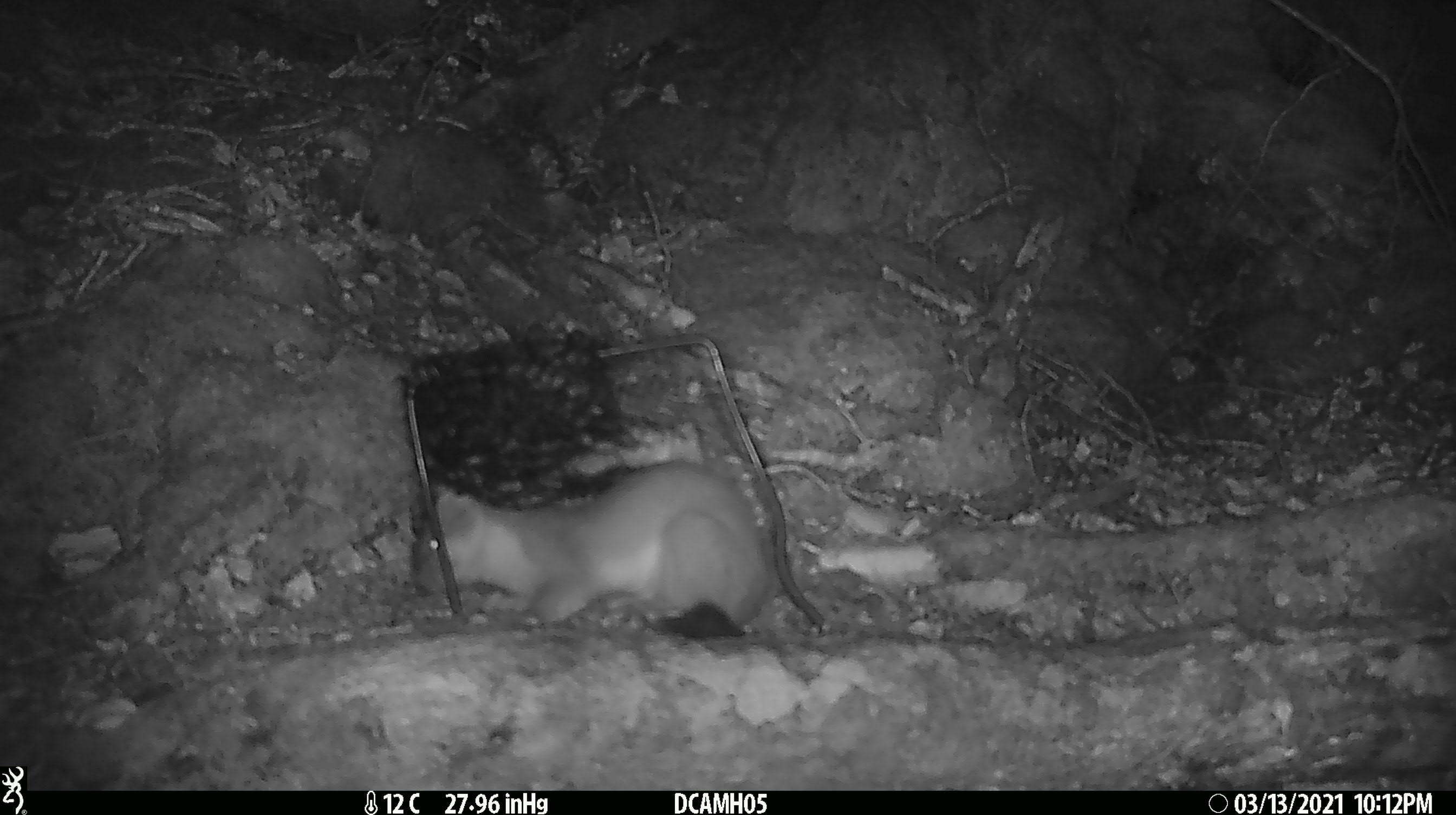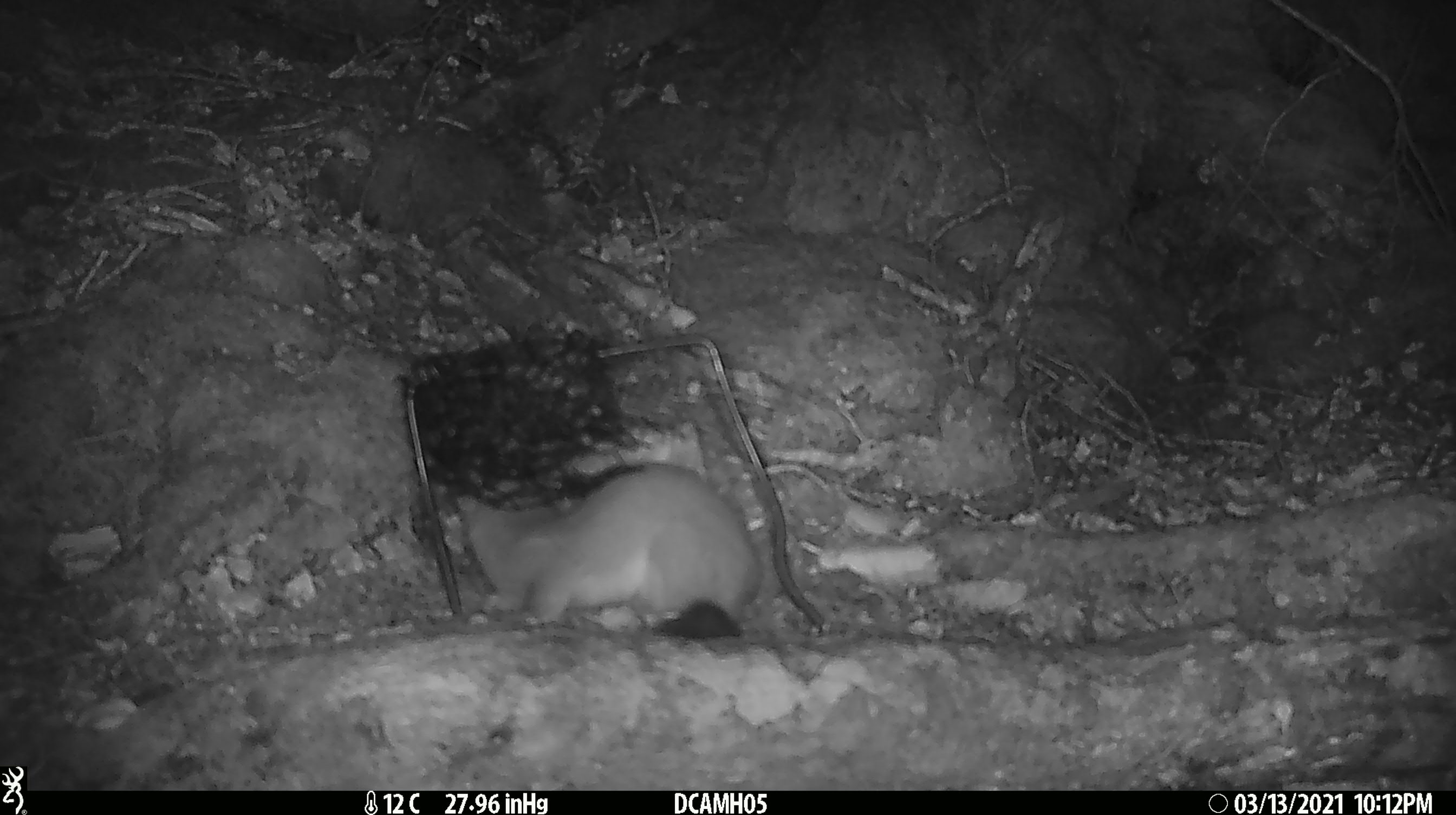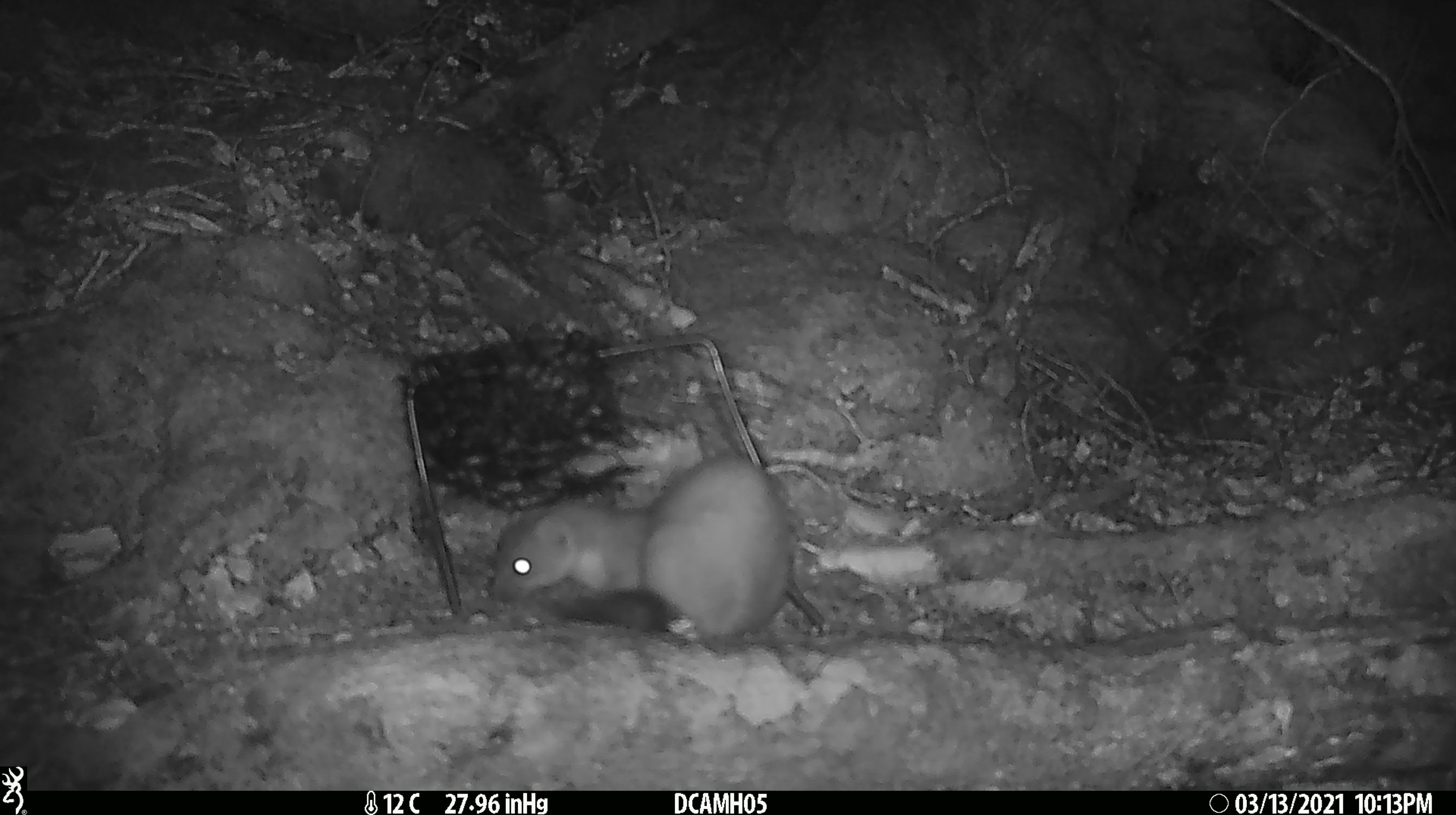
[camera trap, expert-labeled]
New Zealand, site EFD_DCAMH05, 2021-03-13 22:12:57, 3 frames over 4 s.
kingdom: Animalia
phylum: Chordata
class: Mammalia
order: Carnivora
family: Mustelidae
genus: Mustela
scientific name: Mustela erminea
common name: stoat